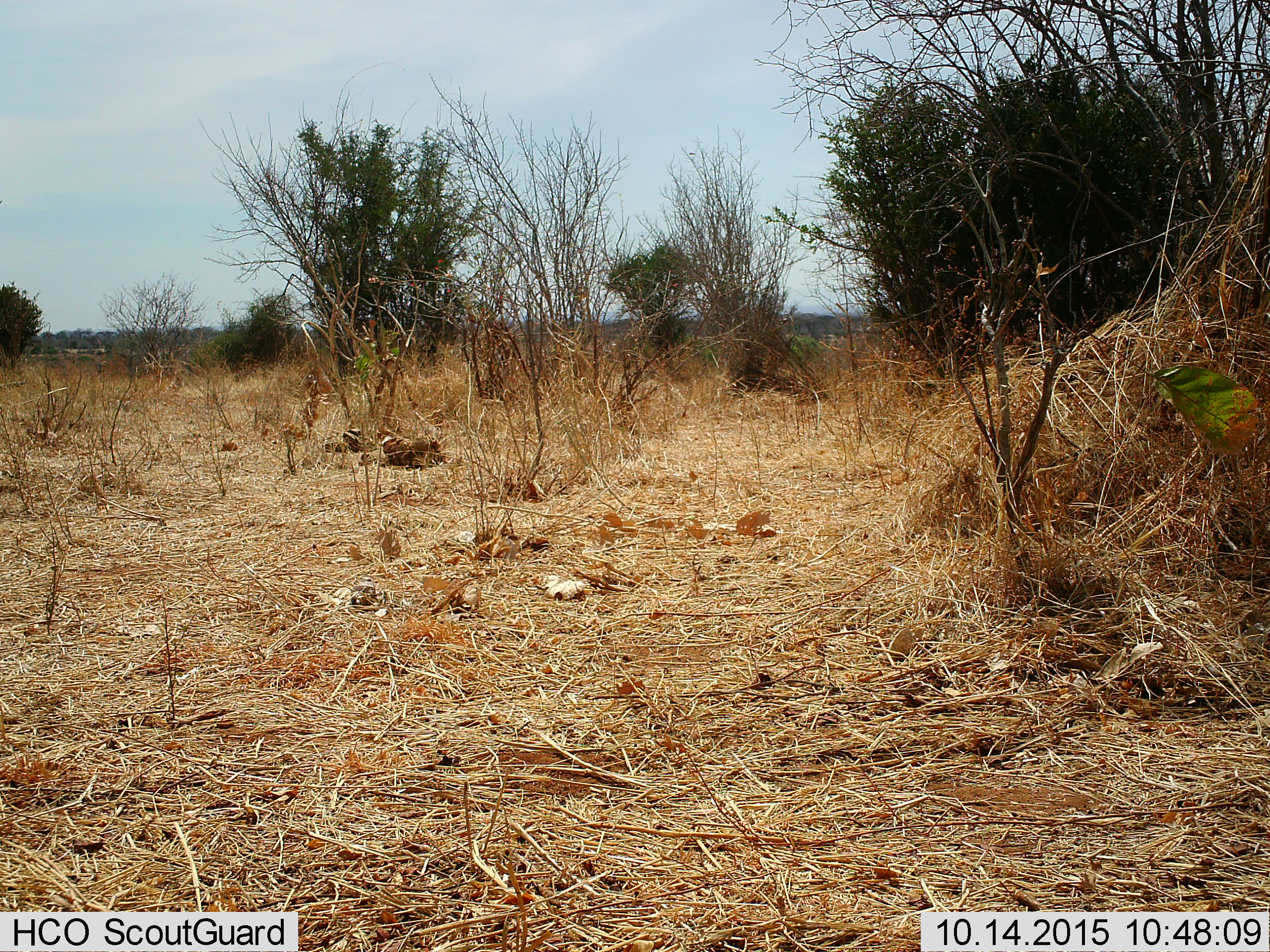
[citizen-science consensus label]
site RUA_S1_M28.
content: no animal present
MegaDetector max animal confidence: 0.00